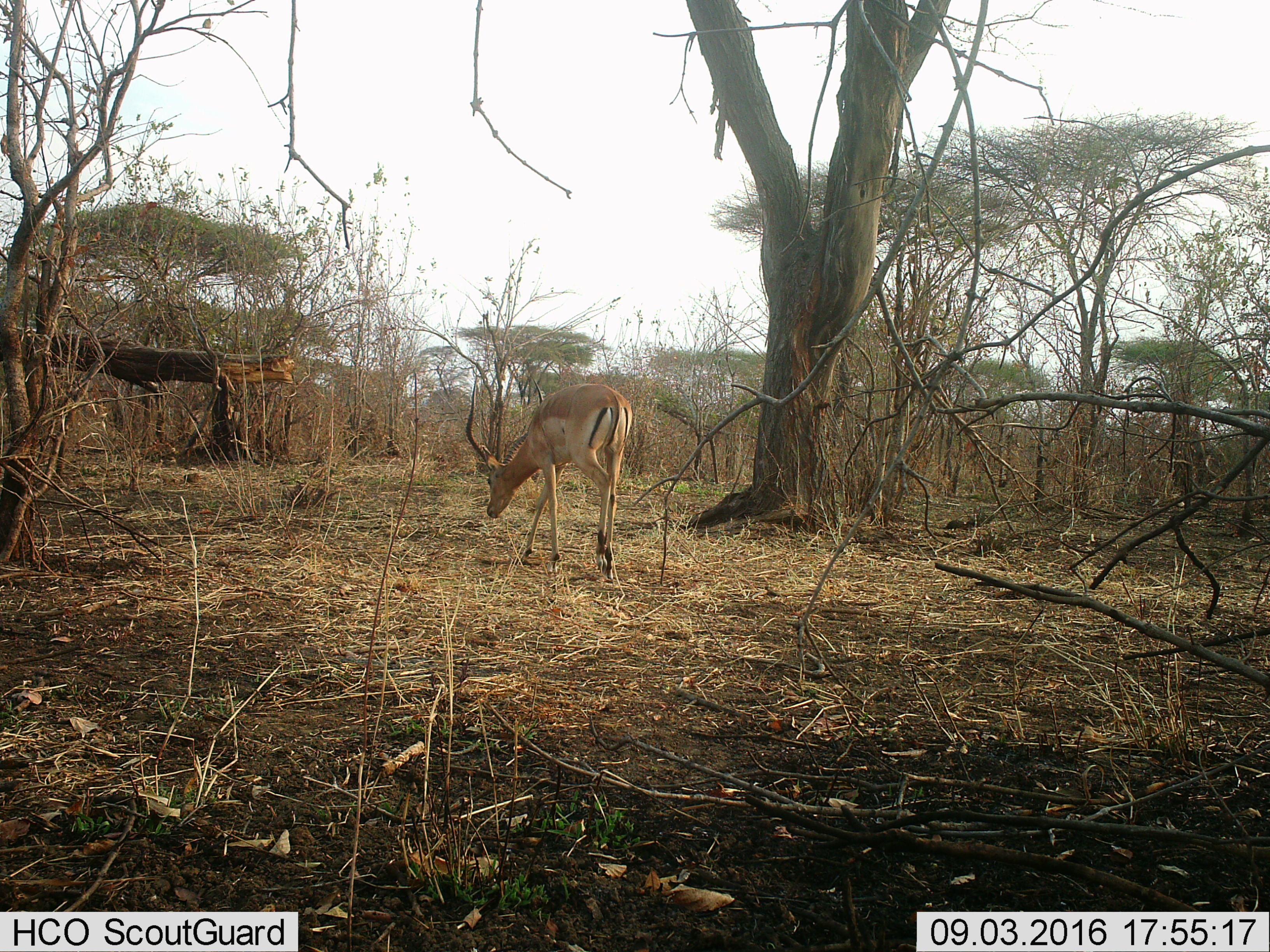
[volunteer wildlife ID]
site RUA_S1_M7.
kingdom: Animalia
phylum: Chordata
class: Mammalia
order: Artiodactyla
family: Bovidae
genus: Aepyceros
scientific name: Aepyceros melampus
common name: impala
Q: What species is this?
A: Impala (Aepyceros melampus).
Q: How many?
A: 1.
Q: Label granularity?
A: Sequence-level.